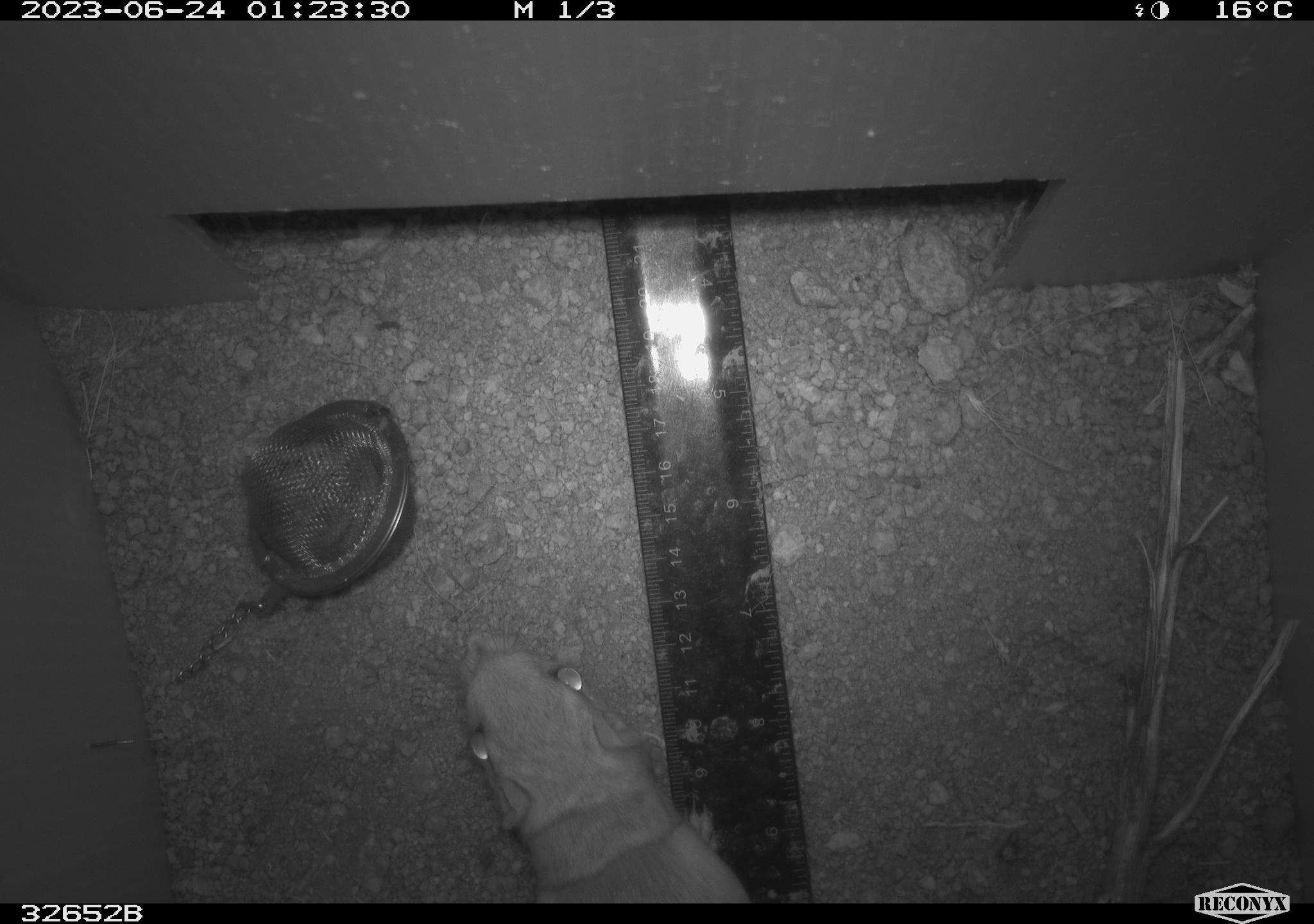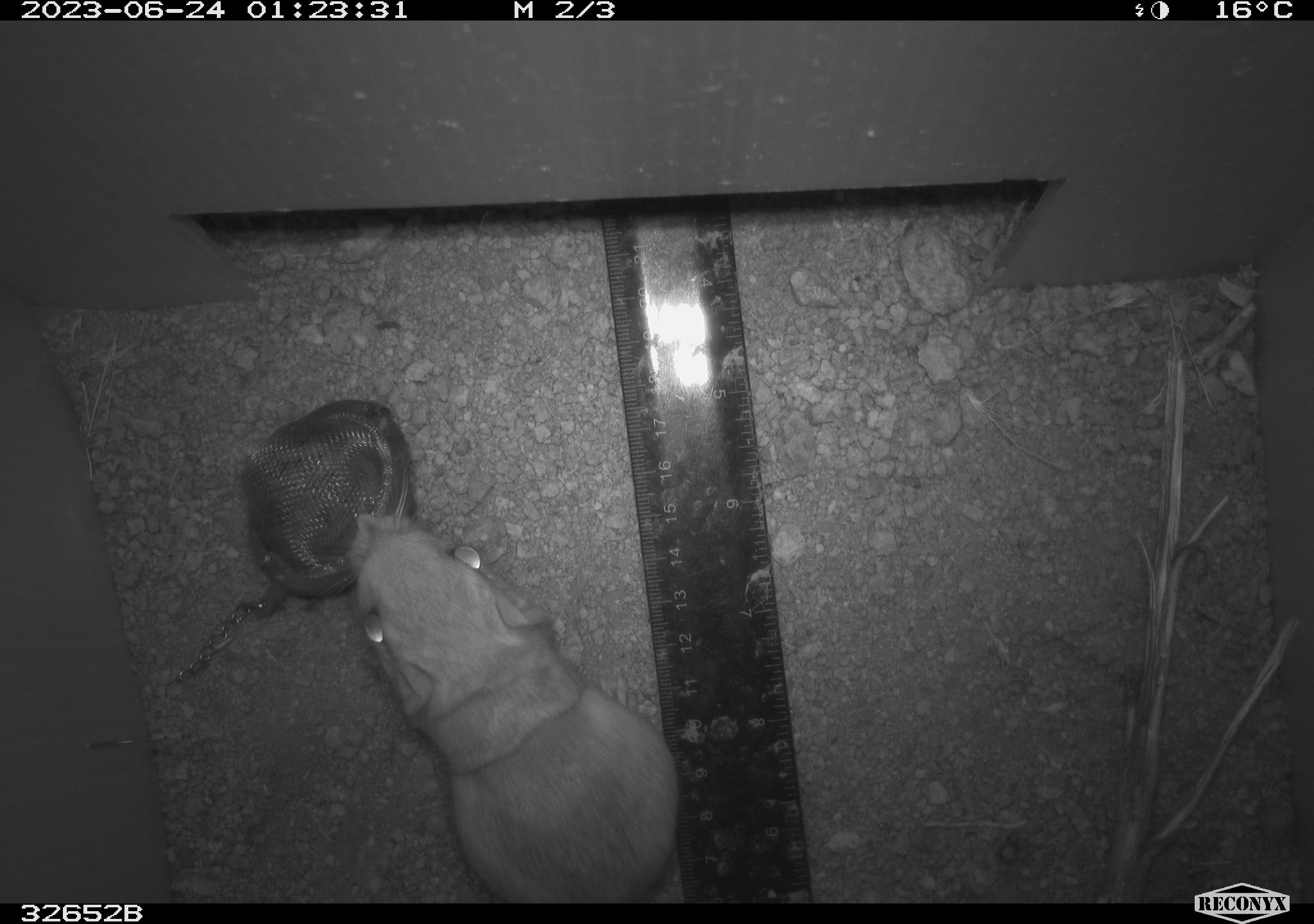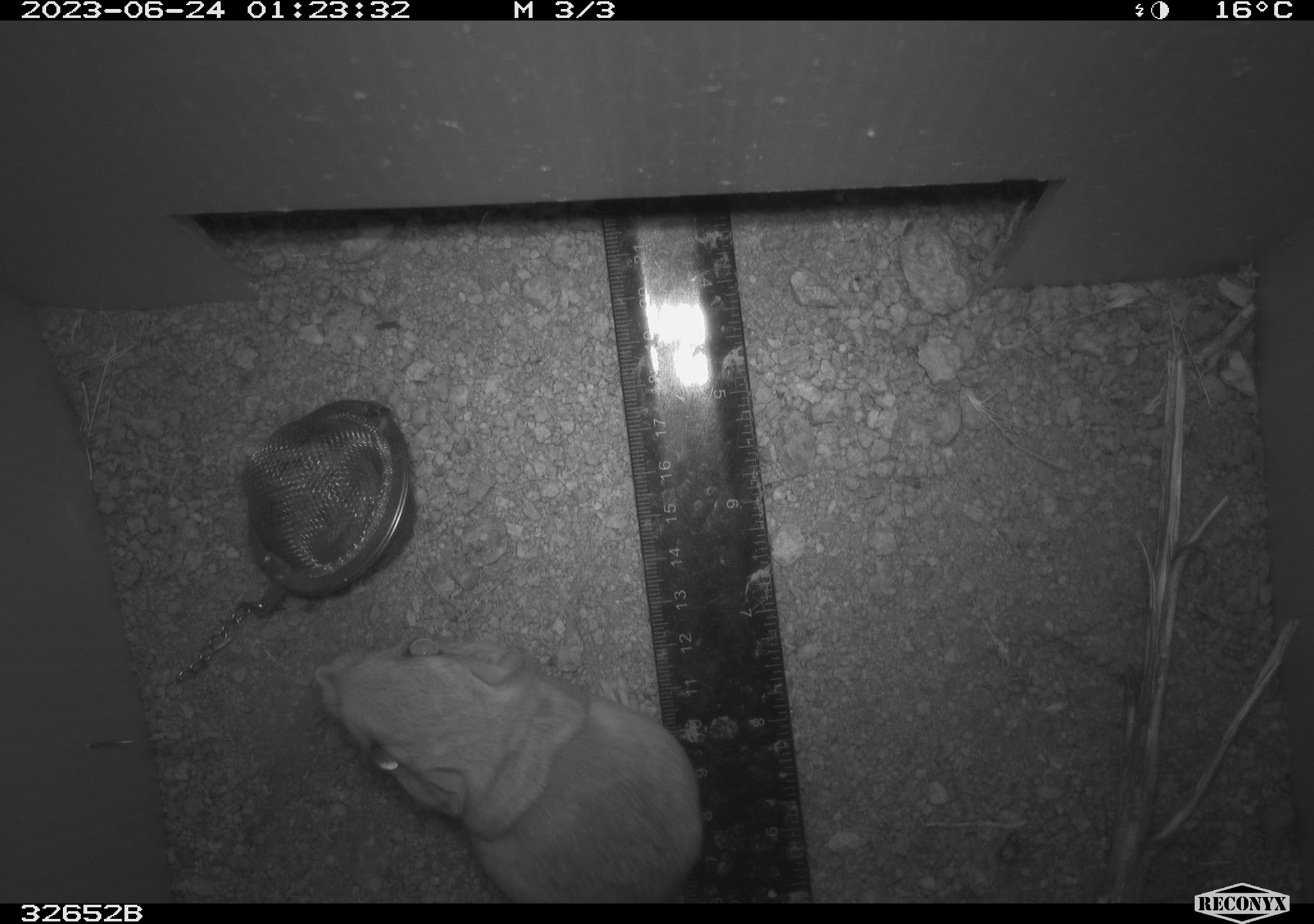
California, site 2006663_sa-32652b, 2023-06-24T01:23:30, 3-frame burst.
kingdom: Animalia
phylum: Chordata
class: Mammalia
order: Rodentia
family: Heteromyidae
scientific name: Heteromyidae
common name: kangaroo rats and pocket mice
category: heteromyidae family